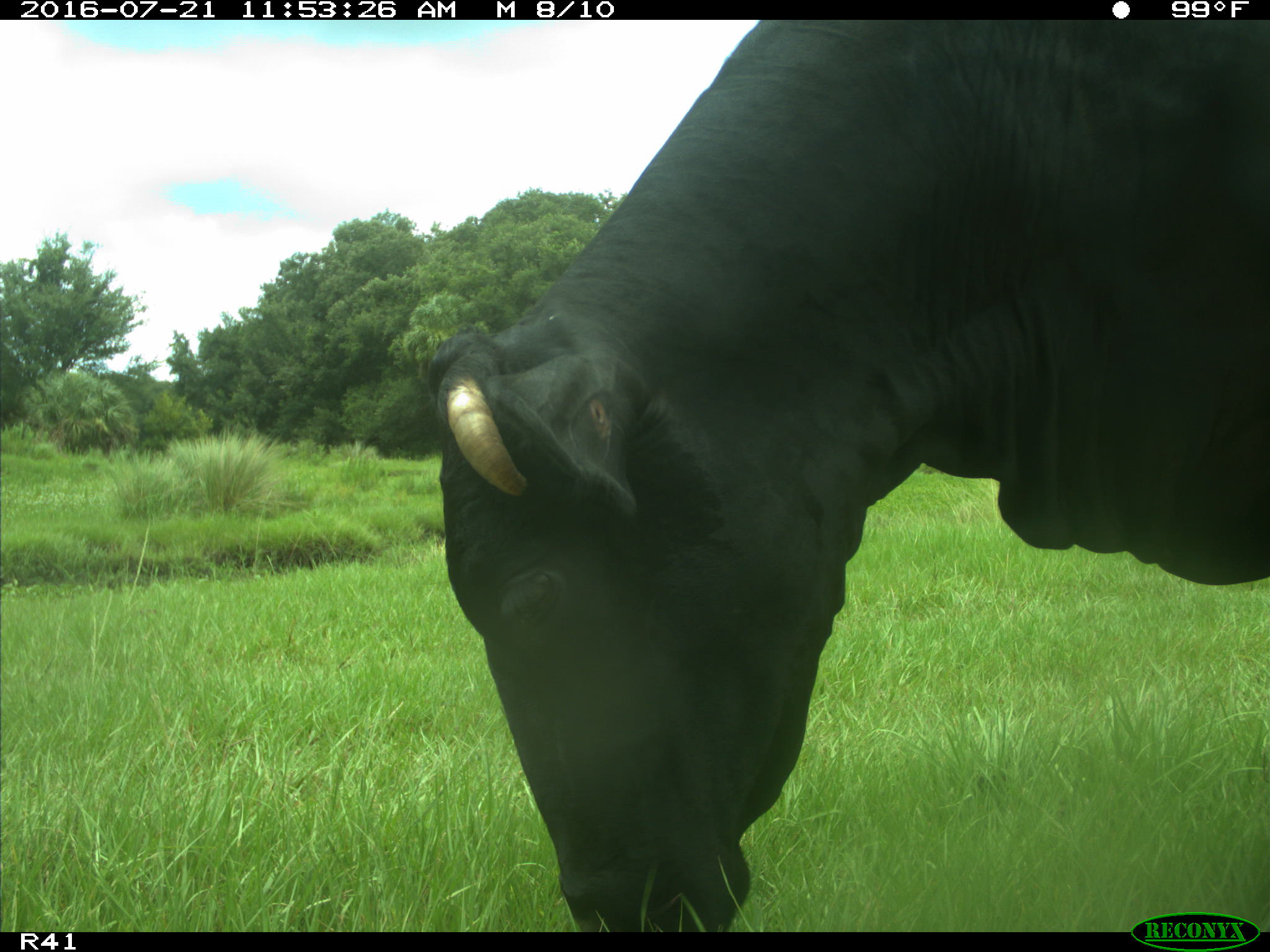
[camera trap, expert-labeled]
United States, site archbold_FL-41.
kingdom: Animalia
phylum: Chordata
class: Mammalia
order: Artiodactyla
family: Bovidae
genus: Bos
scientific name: Bos taurus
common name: domestic cow